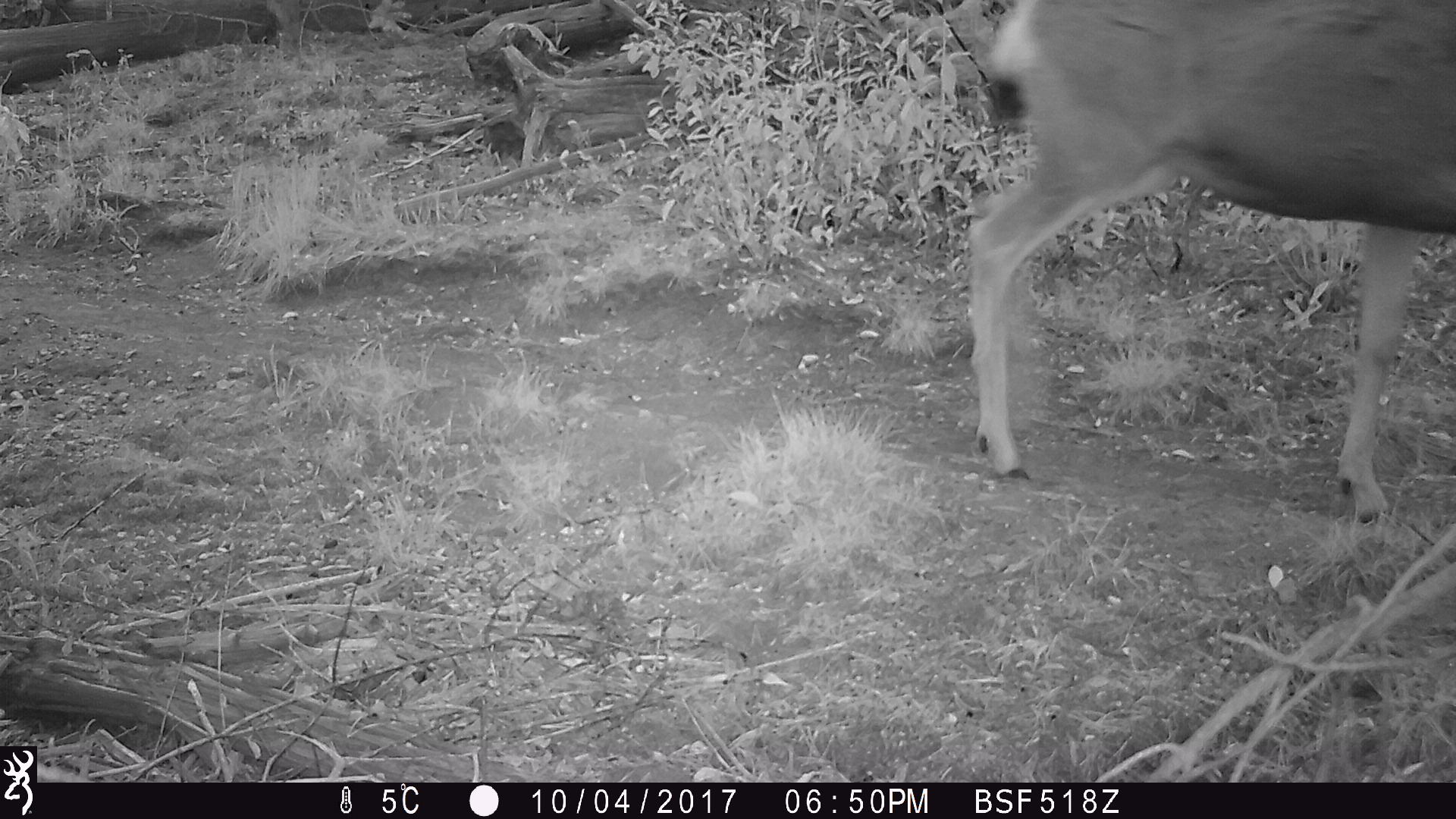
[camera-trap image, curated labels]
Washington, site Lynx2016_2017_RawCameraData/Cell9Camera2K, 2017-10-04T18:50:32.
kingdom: Animalia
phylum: Chordata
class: Mammalia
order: Artiodactyla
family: Cervidae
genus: Odocoileus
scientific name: Odocoileus hemionus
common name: mule deer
Odocoileus hemionus (mule deer). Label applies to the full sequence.